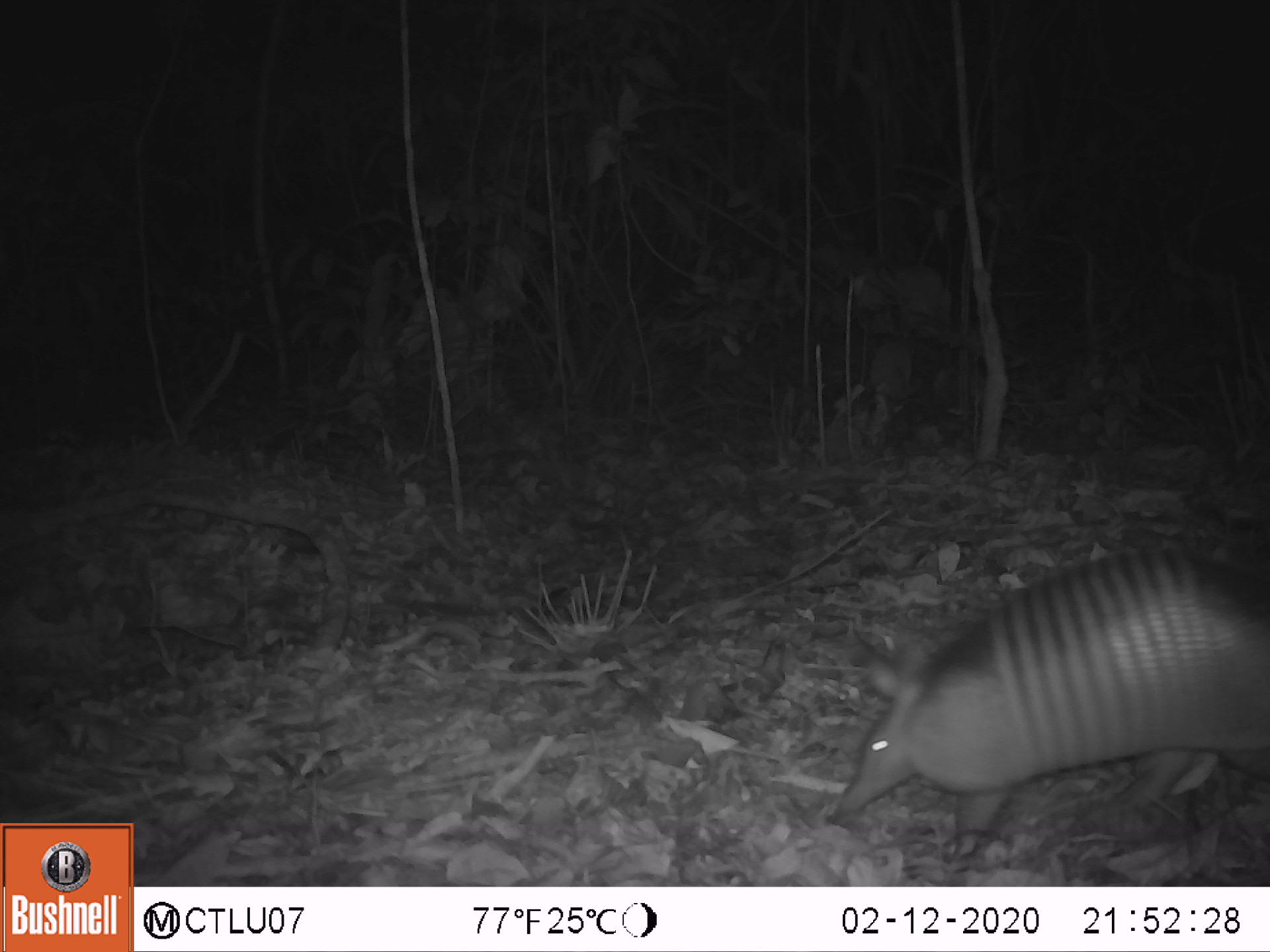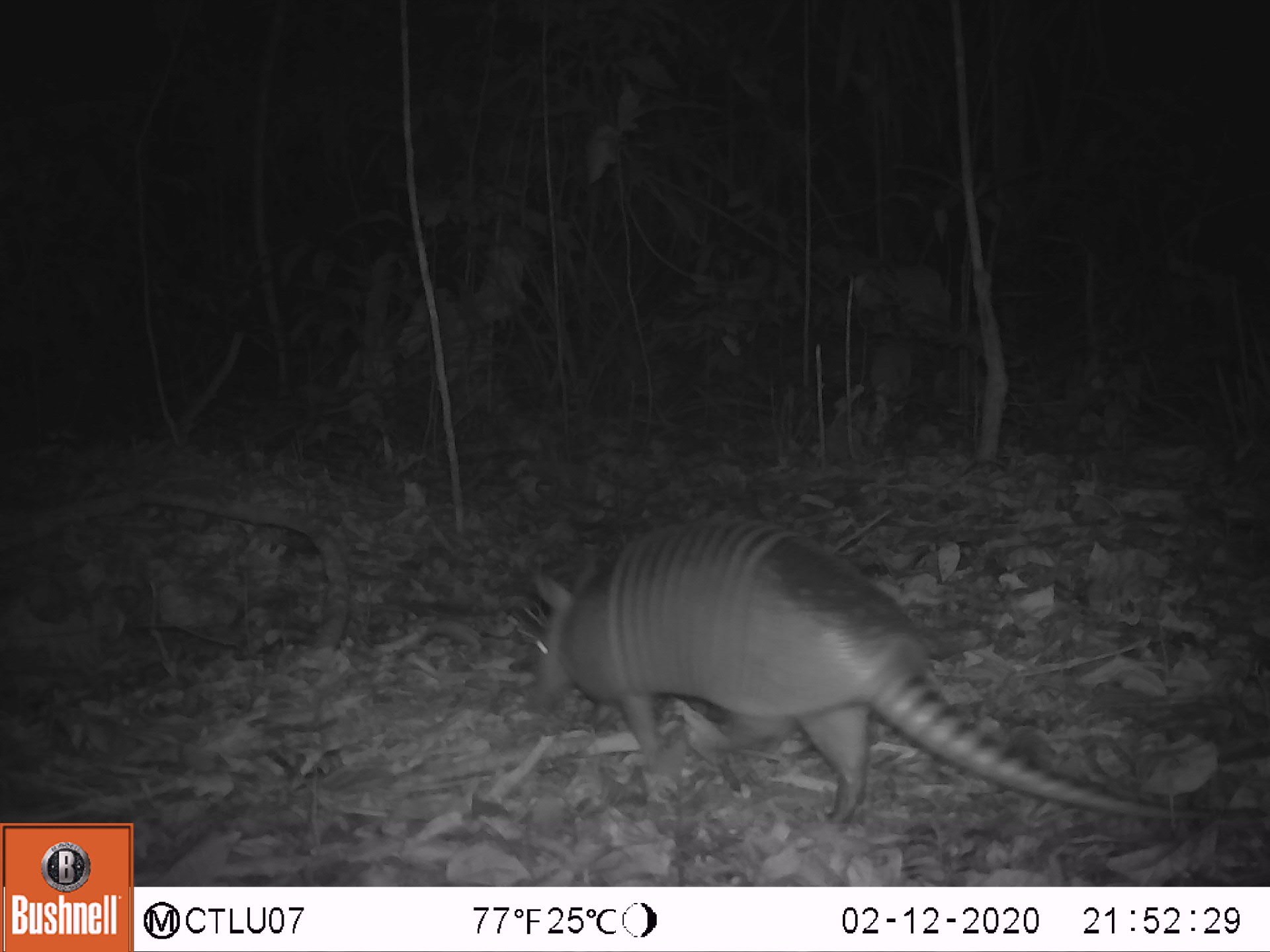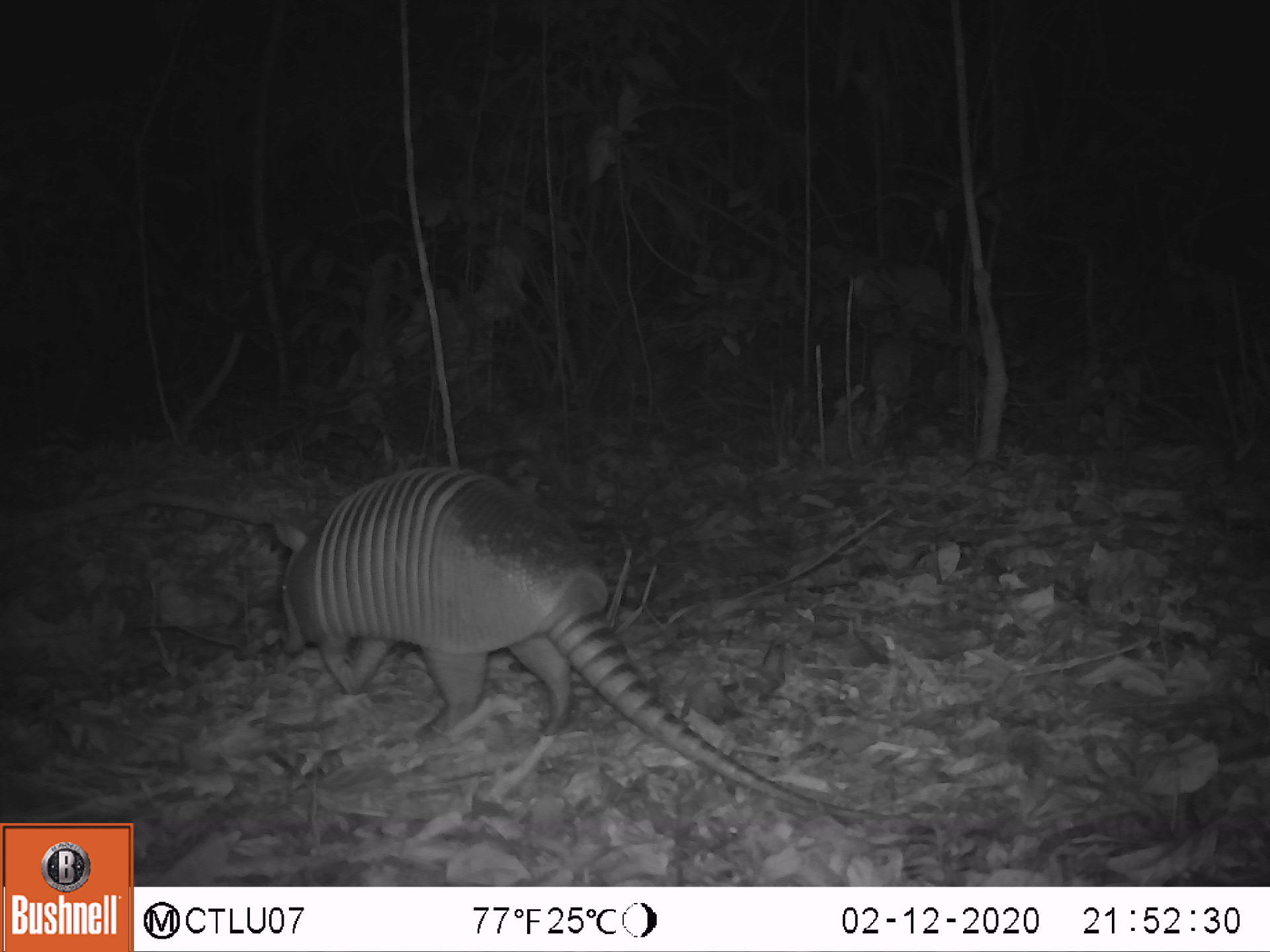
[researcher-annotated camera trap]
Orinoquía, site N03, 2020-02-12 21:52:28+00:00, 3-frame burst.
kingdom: Animalia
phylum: Chordata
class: Mammalia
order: Cingulata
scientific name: Cingulata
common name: armadillo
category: unknown armadillo